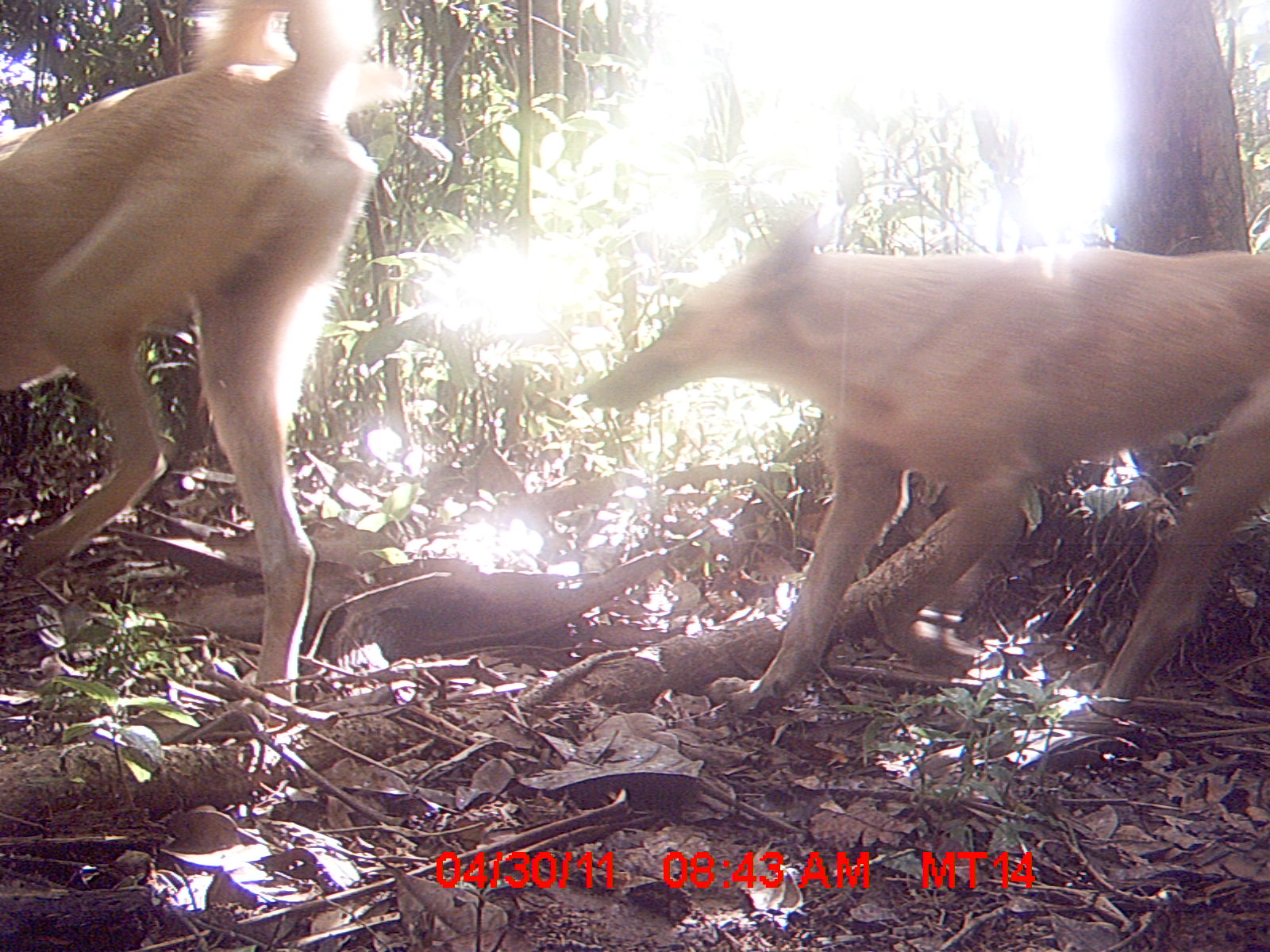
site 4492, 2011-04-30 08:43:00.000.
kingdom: Animalia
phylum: Chordata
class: Mammalia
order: Carnivora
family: Canidae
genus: Canis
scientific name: Canis familiaris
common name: domestic dog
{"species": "Canis familiaris (domestic dog)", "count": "2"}